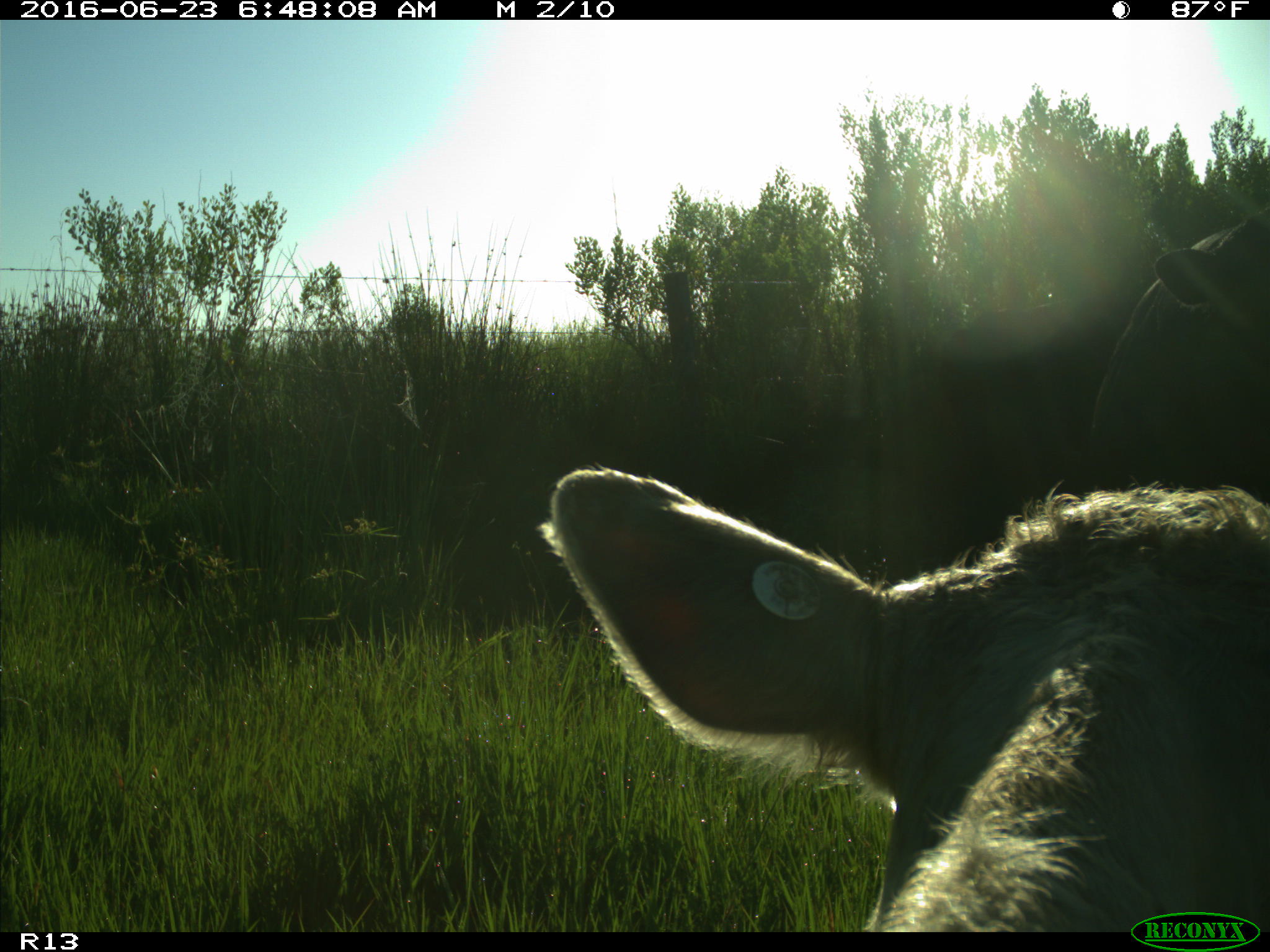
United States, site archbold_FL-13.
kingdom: Animalia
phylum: Chordata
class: Mammalia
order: Artiodactyla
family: Bovidae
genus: Bos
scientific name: Bos taurus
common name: domestic cow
Bos taurus (domestic cow).